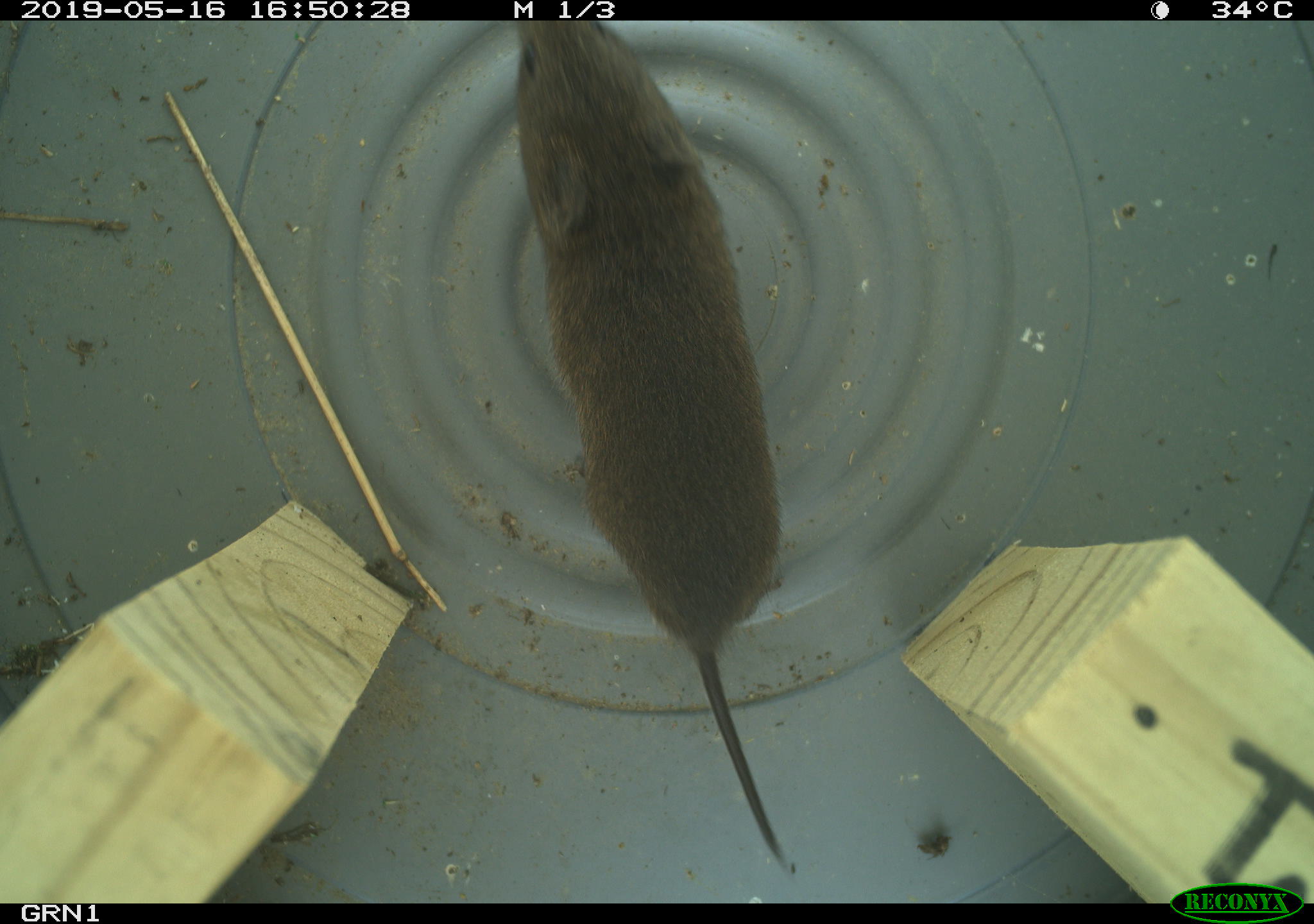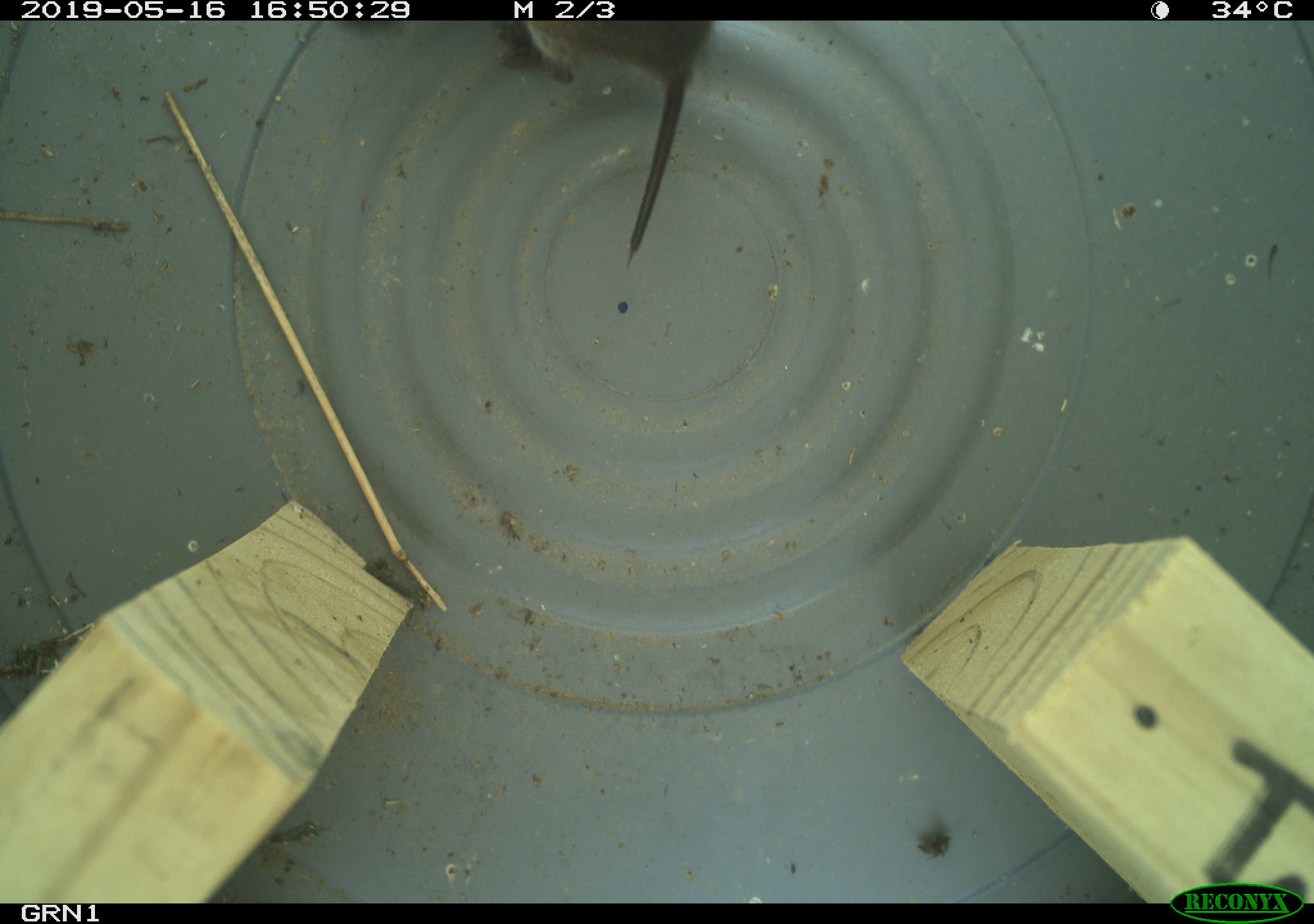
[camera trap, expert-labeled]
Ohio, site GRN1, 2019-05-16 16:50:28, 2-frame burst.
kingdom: Animalia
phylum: Chordata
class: Mammalia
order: Rodentia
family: Cricetidae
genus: Microtus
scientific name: Microtus pennsylvanicus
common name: meadow vole